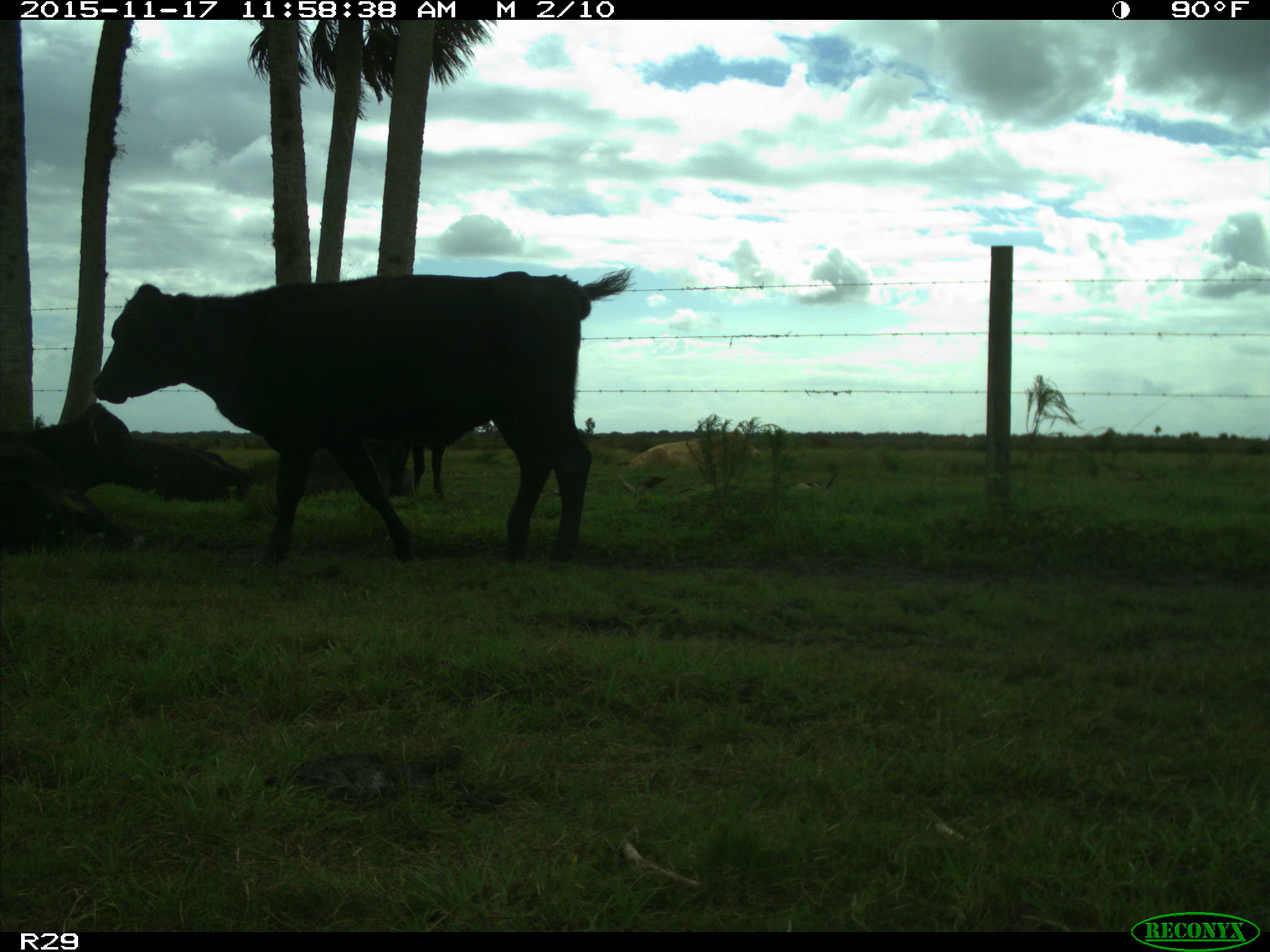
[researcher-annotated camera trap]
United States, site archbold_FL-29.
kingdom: Animalia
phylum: Chordata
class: Mammalia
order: Artiodactyla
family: Bovidae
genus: Bos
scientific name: Bos taurus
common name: domestic cow